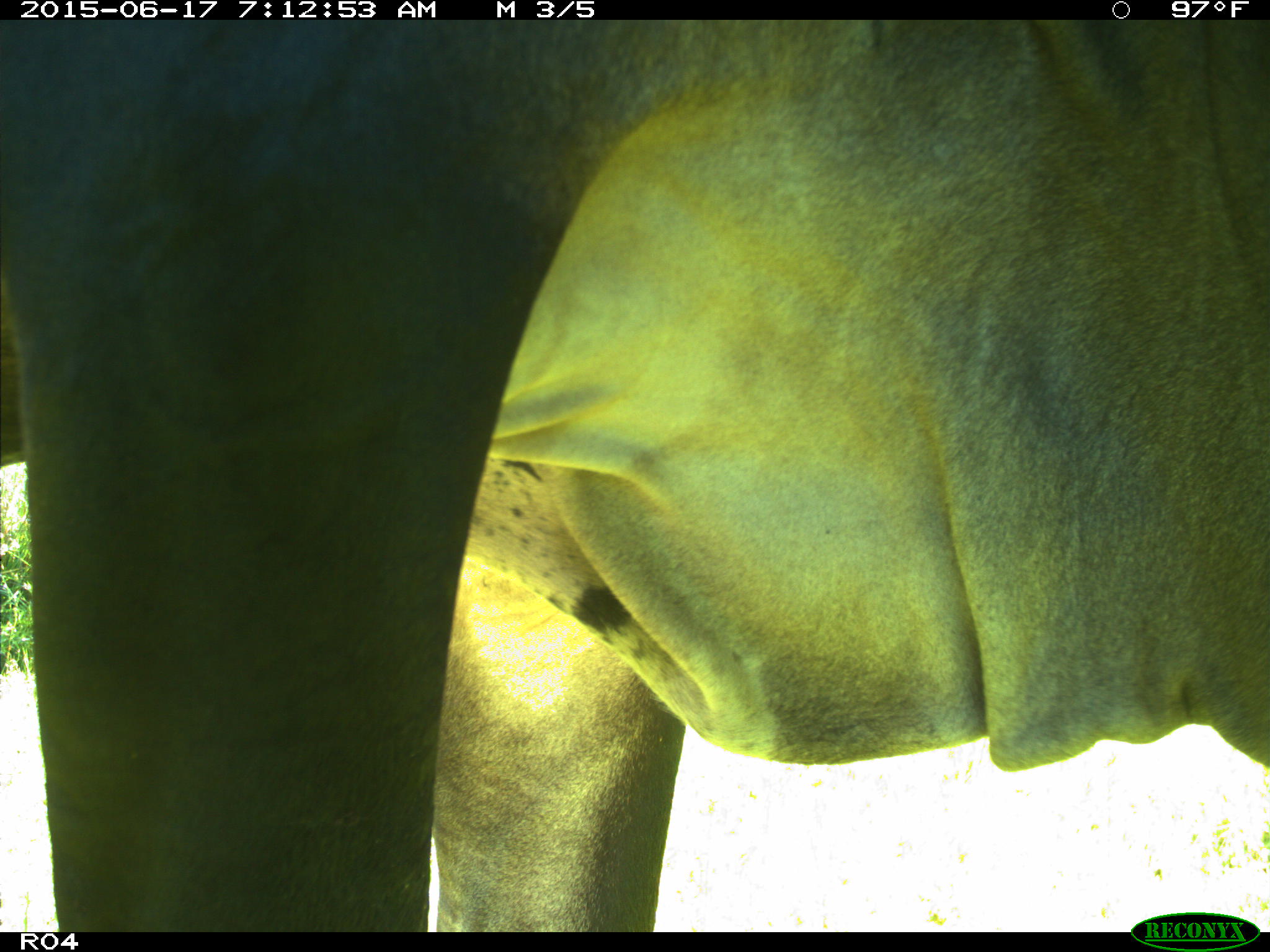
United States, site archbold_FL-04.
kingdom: Animalia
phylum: Chordata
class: Mammalia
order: Artiodactyla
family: Bovidae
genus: Bos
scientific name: Bos taurus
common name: domestic cow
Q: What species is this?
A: Bos taurus (domestic cow).